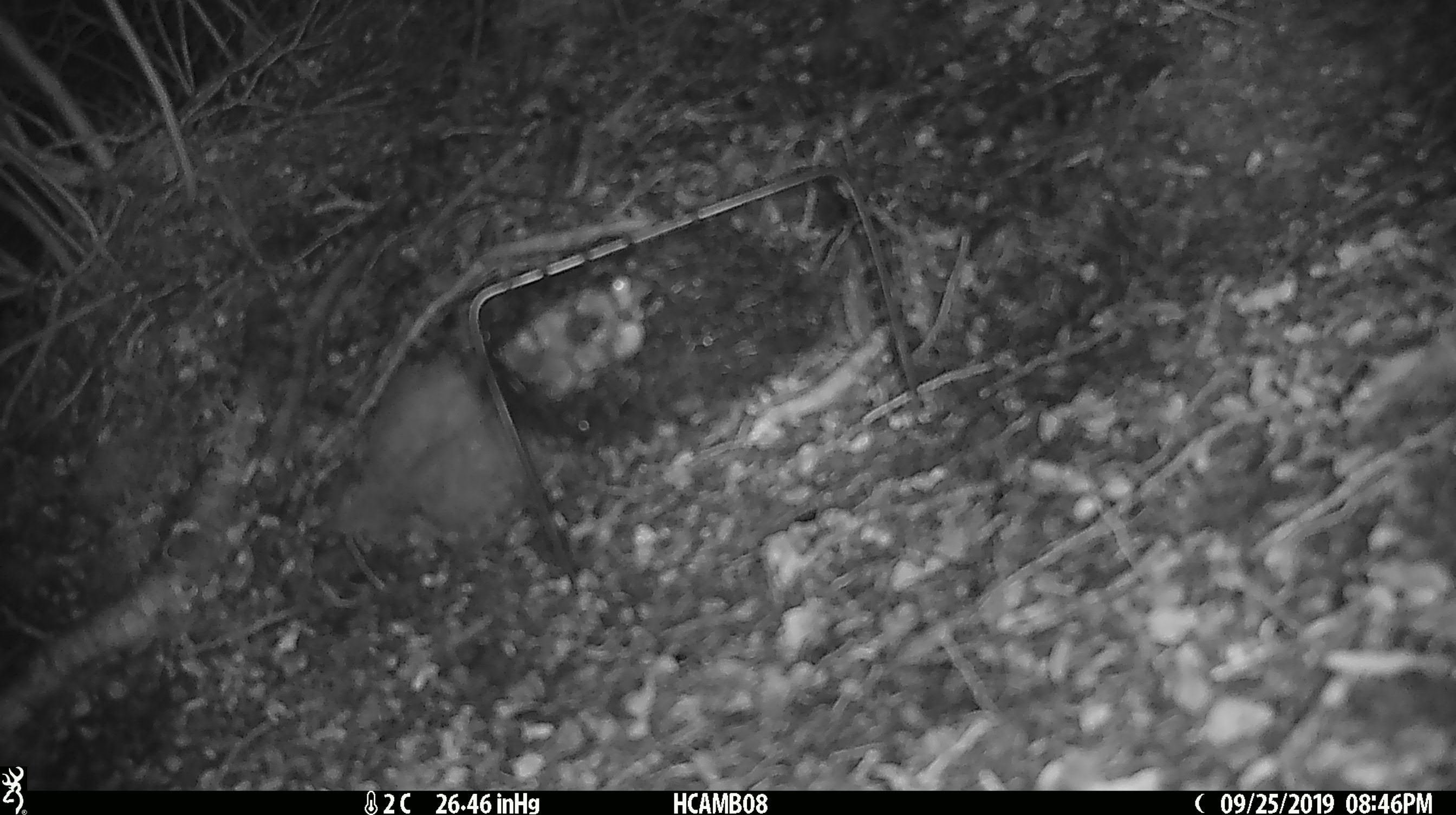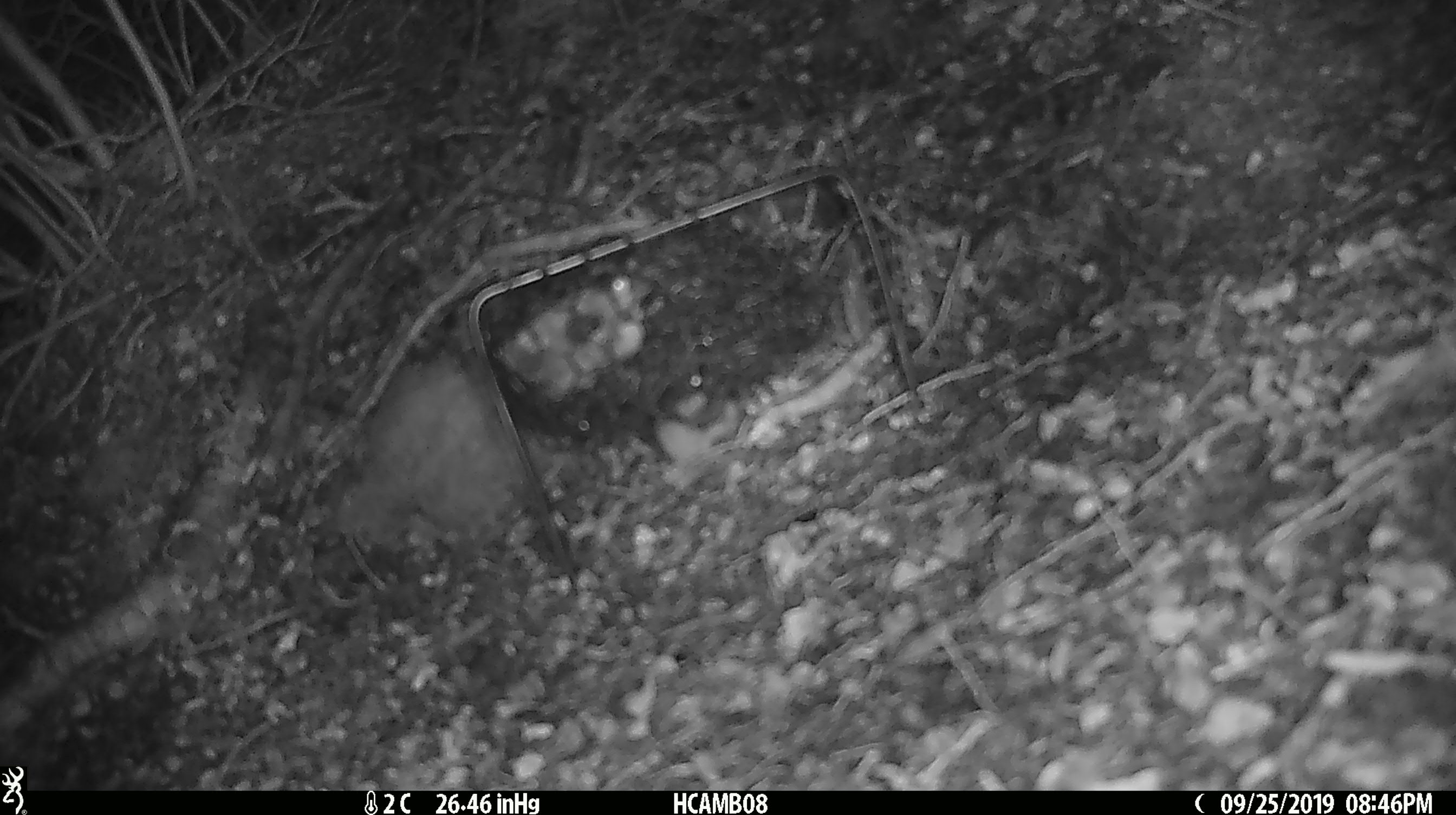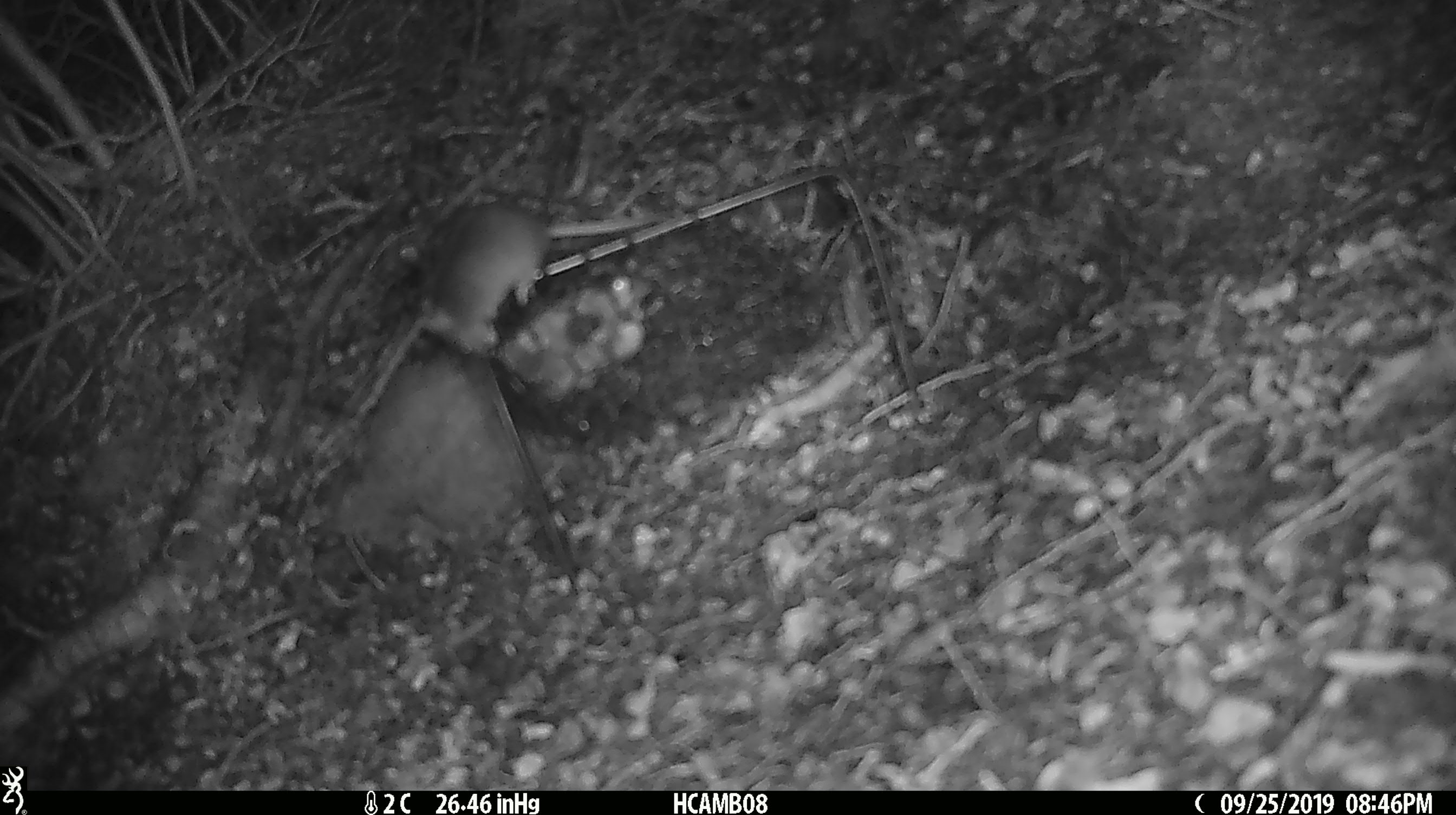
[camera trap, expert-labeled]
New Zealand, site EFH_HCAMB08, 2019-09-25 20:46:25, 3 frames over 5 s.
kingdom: Animalia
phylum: Chordata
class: Mammalia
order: Rodentia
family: Muridae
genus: Mus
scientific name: Mus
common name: mouse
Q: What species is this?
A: Mouse (Mus).